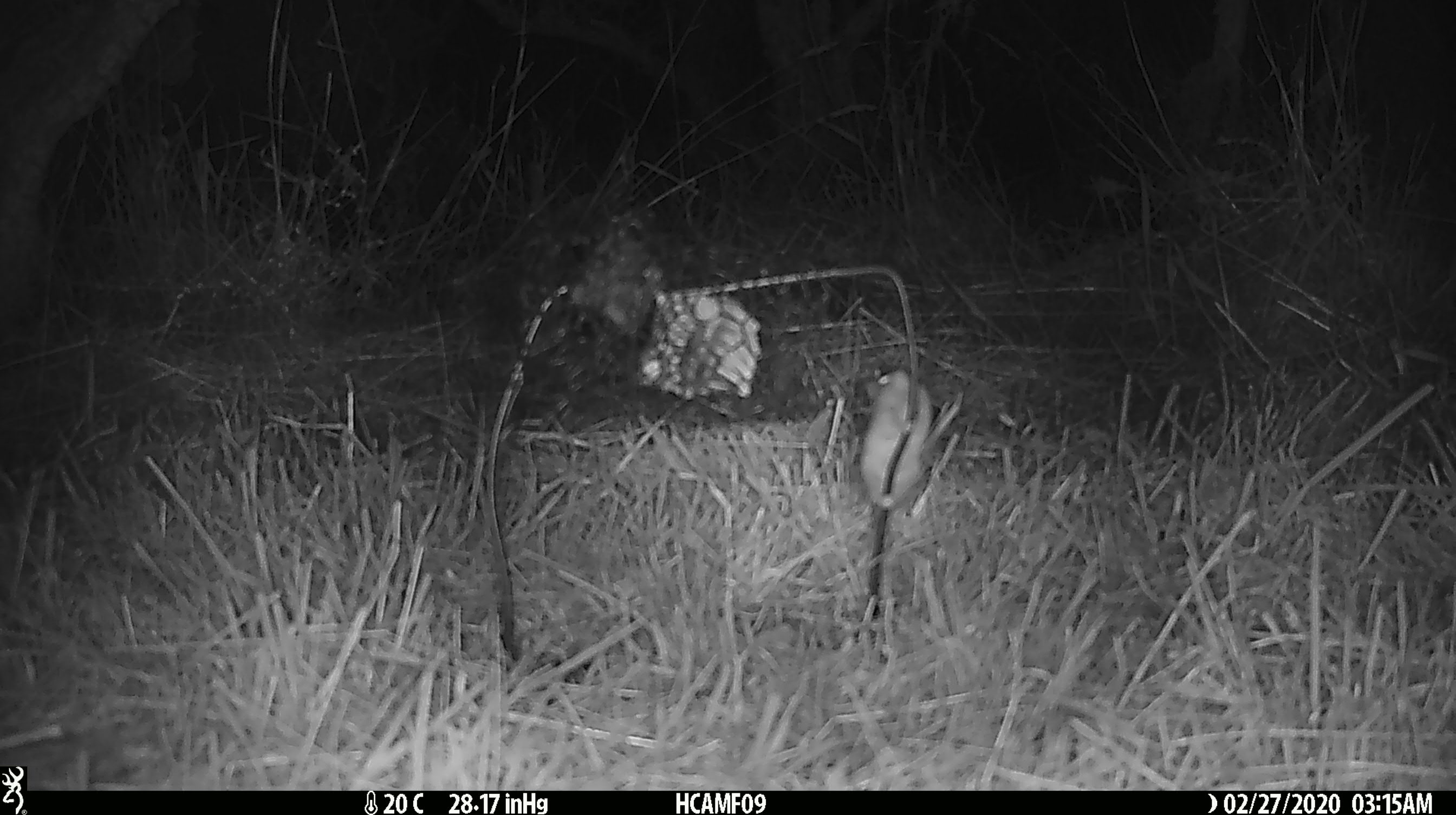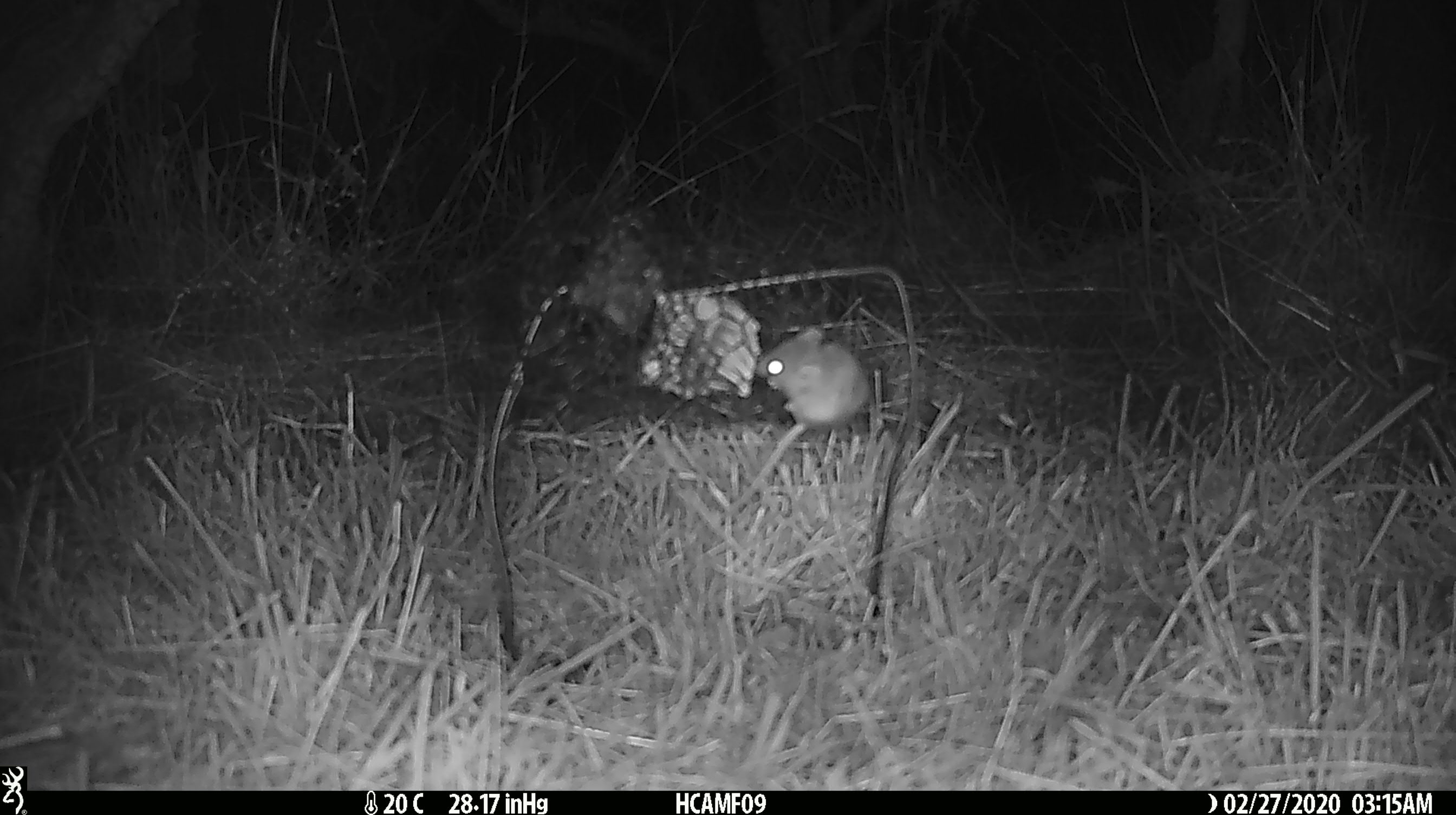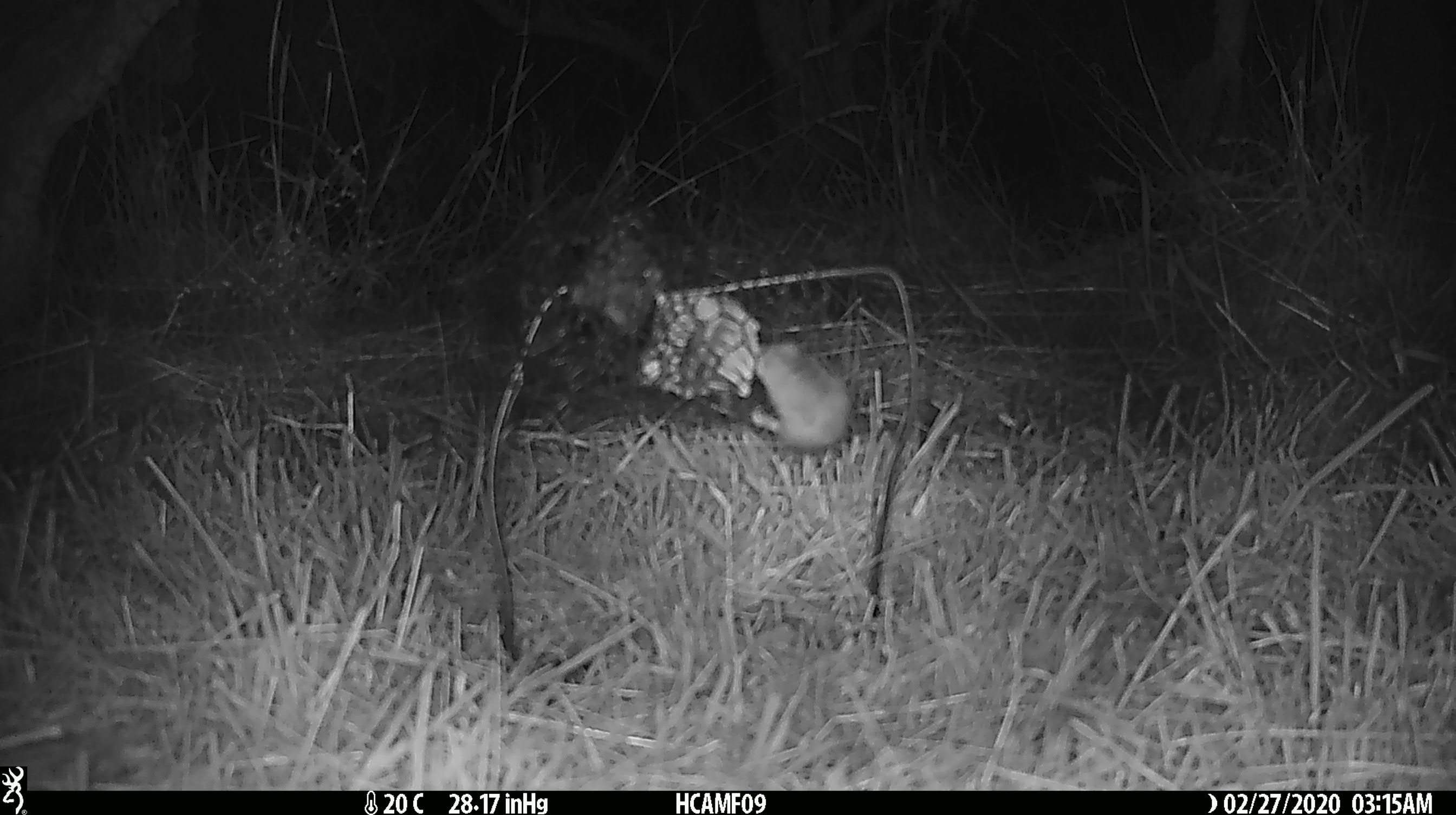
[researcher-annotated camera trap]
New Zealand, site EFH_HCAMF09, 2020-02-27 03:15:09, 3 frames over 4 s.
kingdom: Animalia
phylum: Chordata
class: Mammalia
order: Rodentia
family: Muridae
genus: Mus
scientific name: Mus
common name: mouse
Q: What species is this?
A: Mouse (Mus).